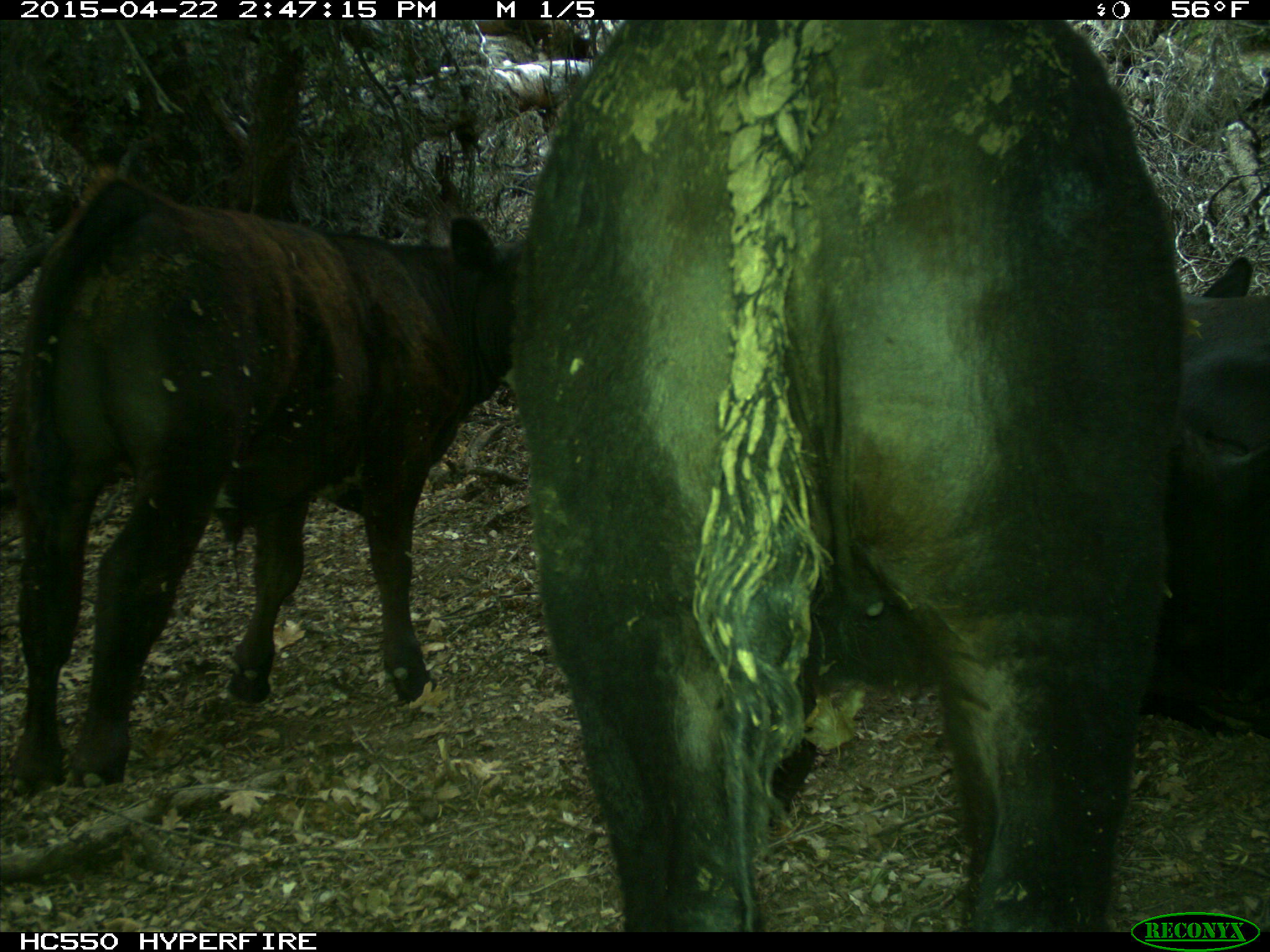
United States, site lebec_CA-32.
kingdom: Animalia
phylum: Chordata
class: Mammalia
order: Artiodactyla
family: Bovidae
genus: Bos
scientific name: Bos taurus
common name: domestic cow